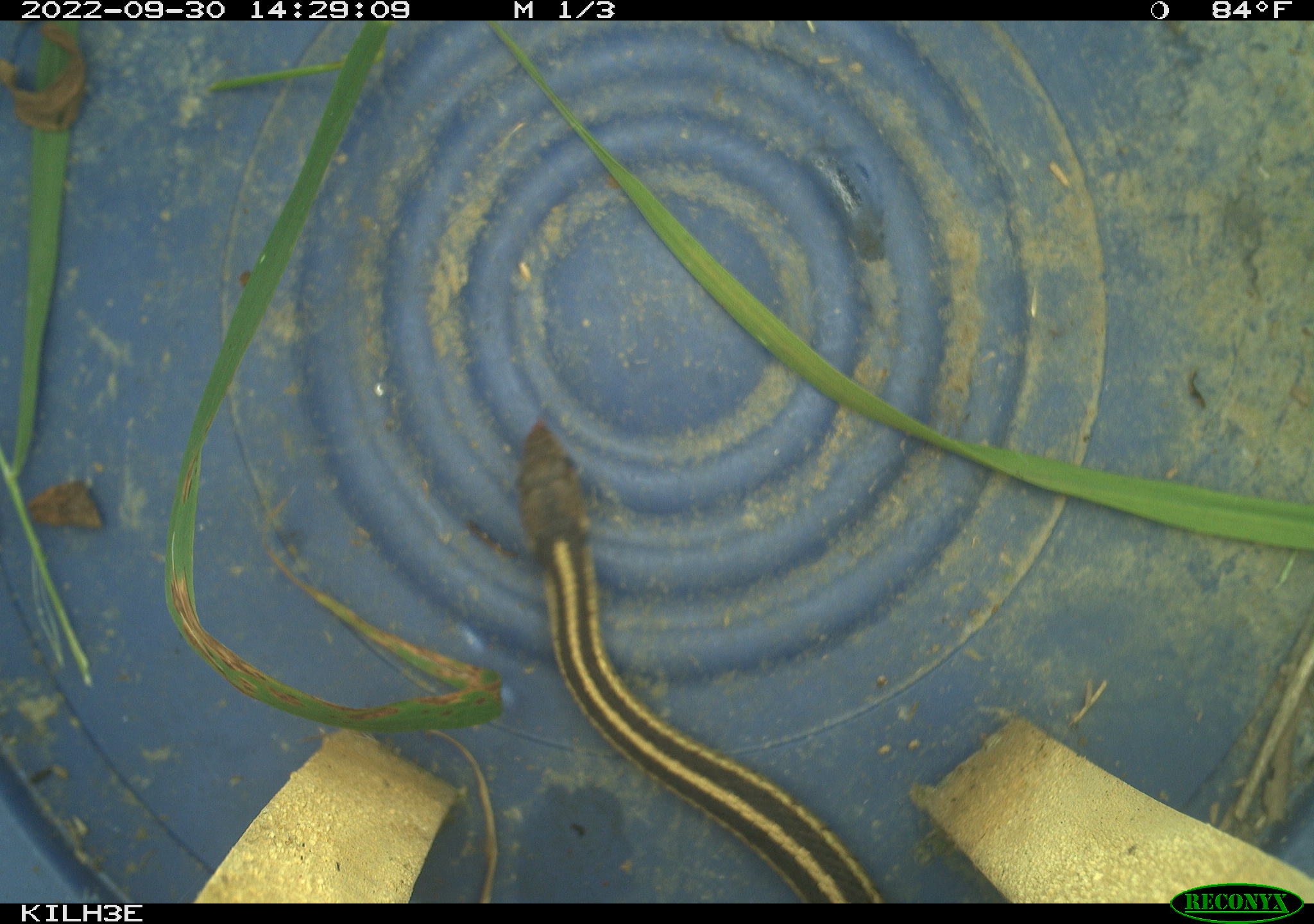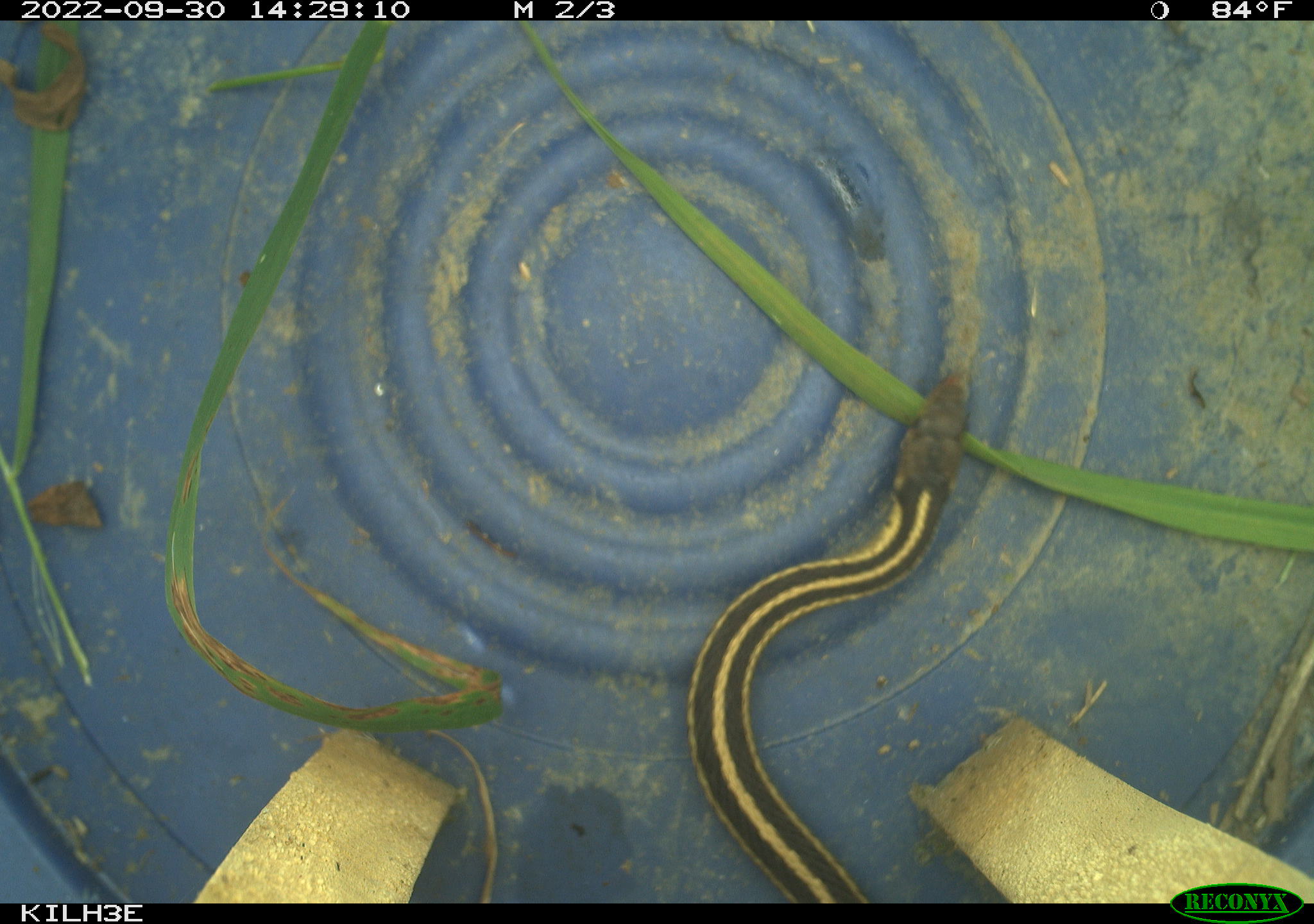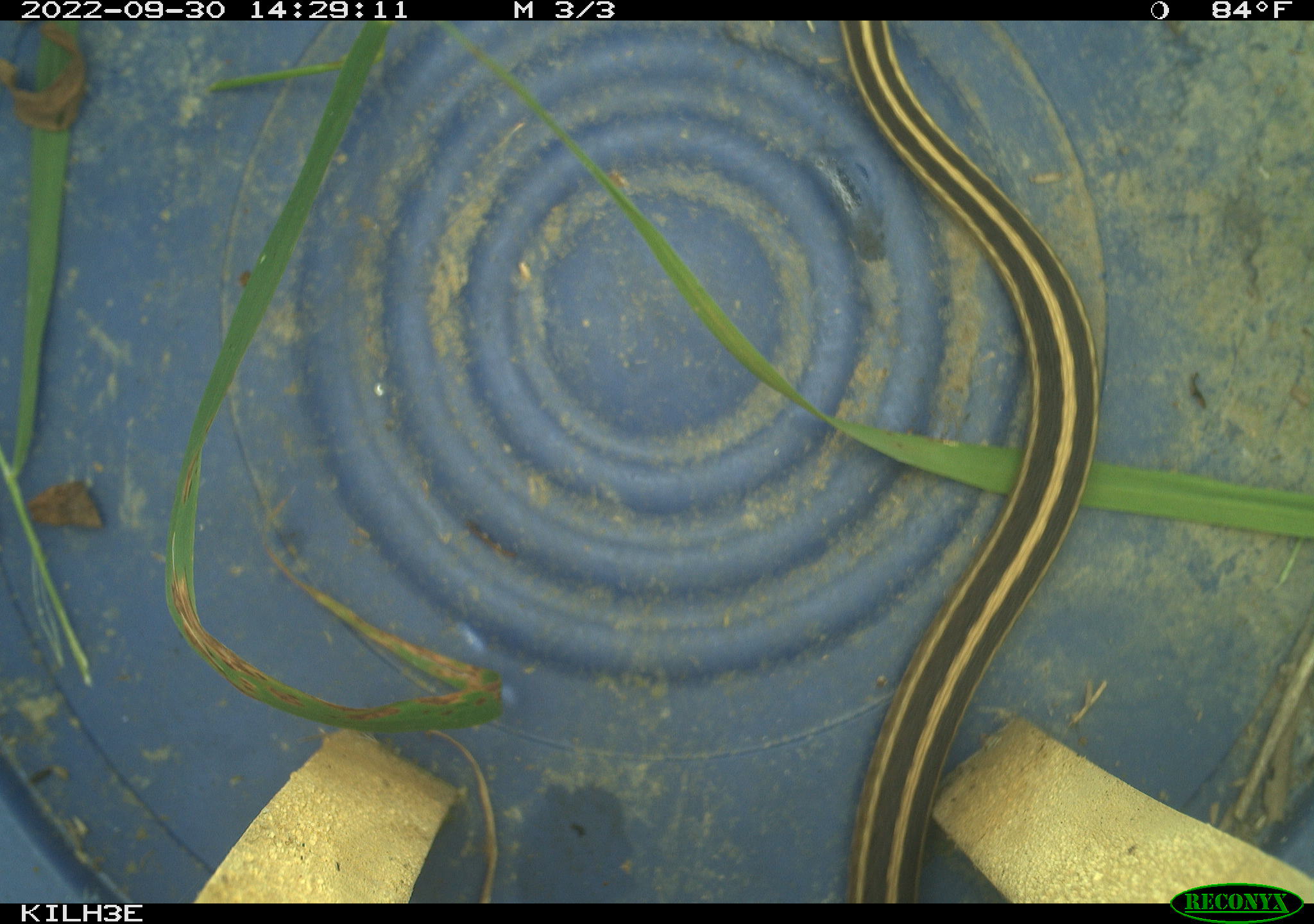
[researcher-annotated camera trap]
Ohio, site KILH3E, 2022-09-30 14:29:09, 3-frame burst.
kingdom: Animalia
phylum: Chordata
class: Reptilia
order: Squamata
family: Colubridae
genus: Thamnophis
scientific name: Thamnophis sirtalis sirtalis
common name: eastern gartersnake